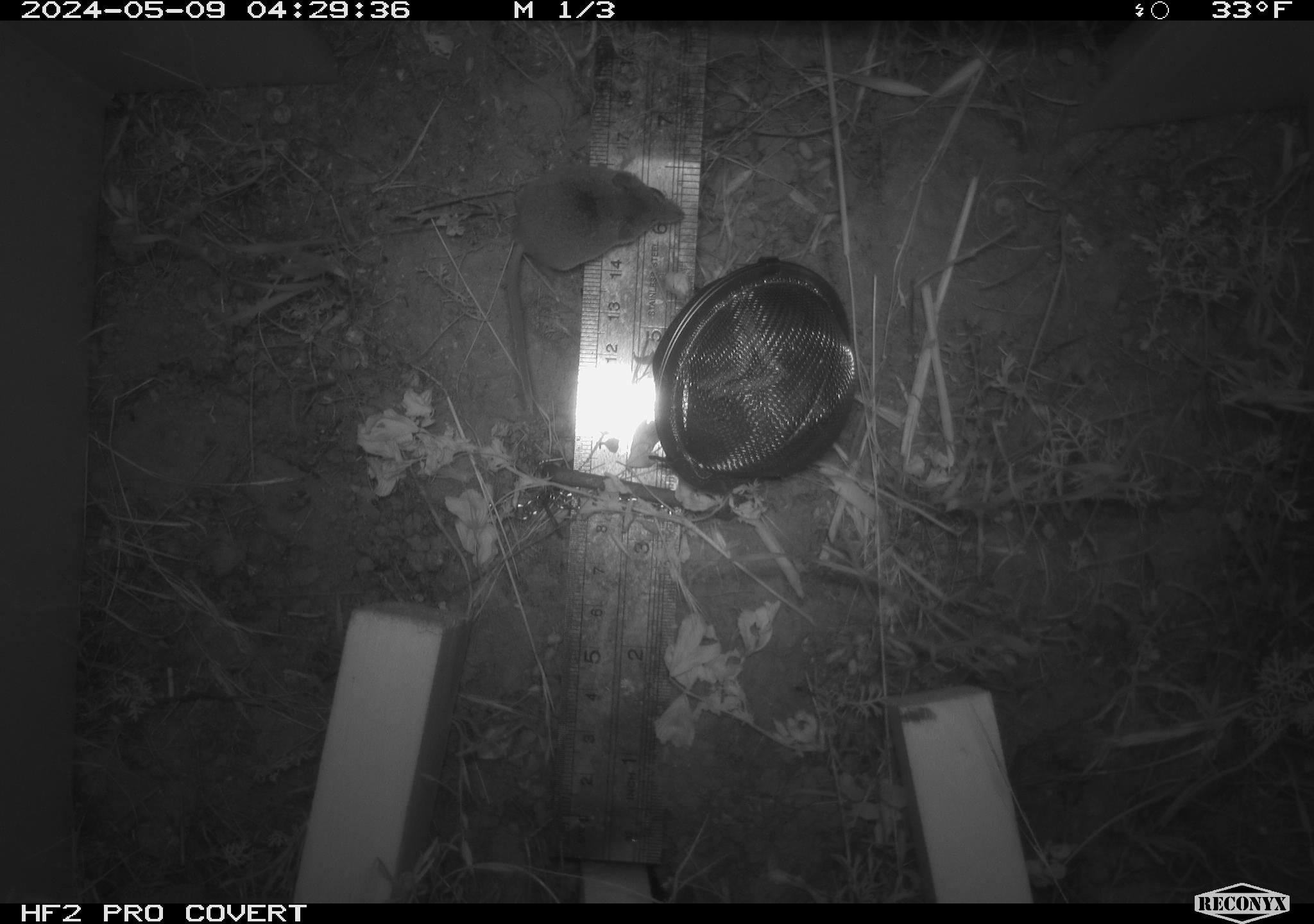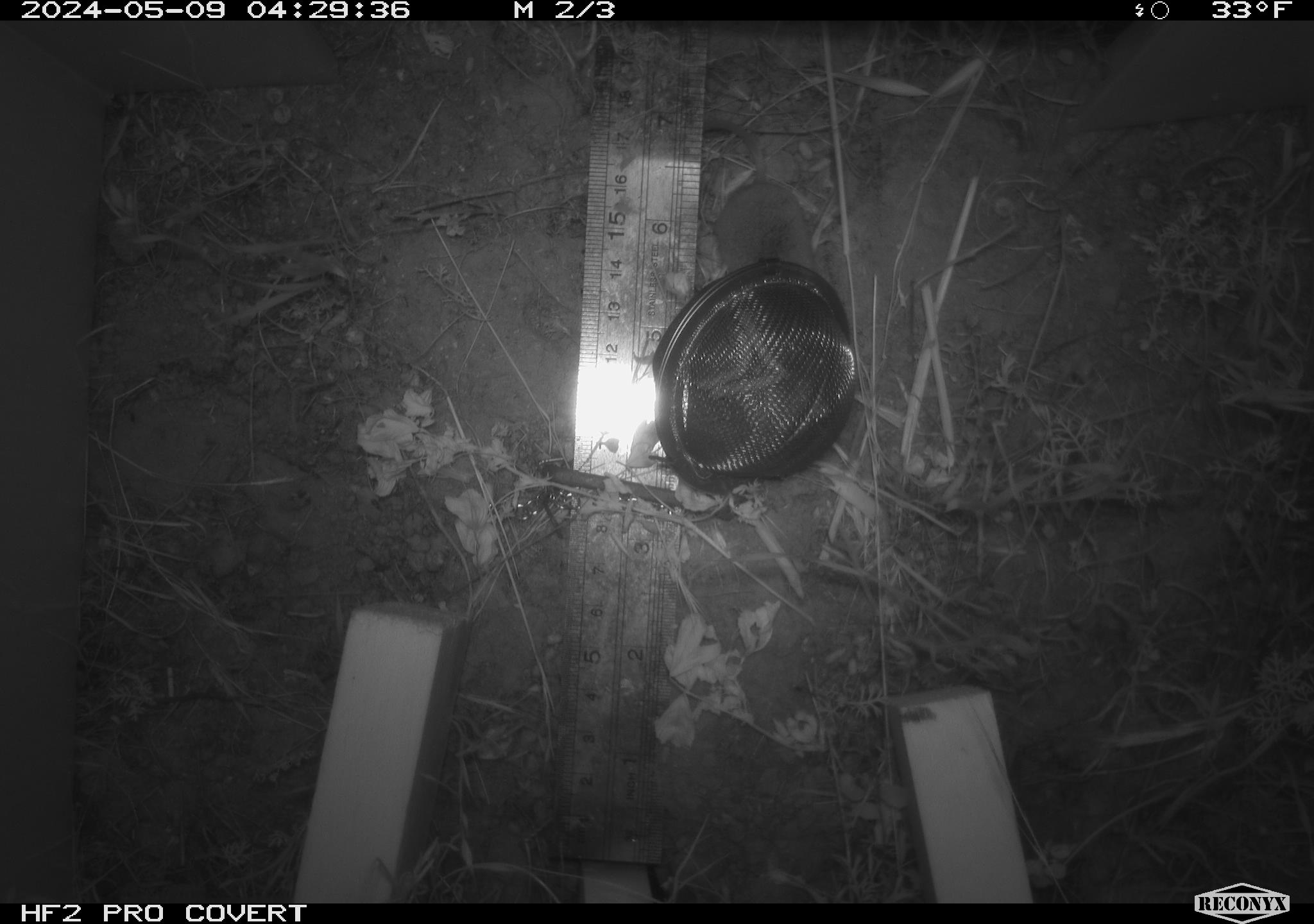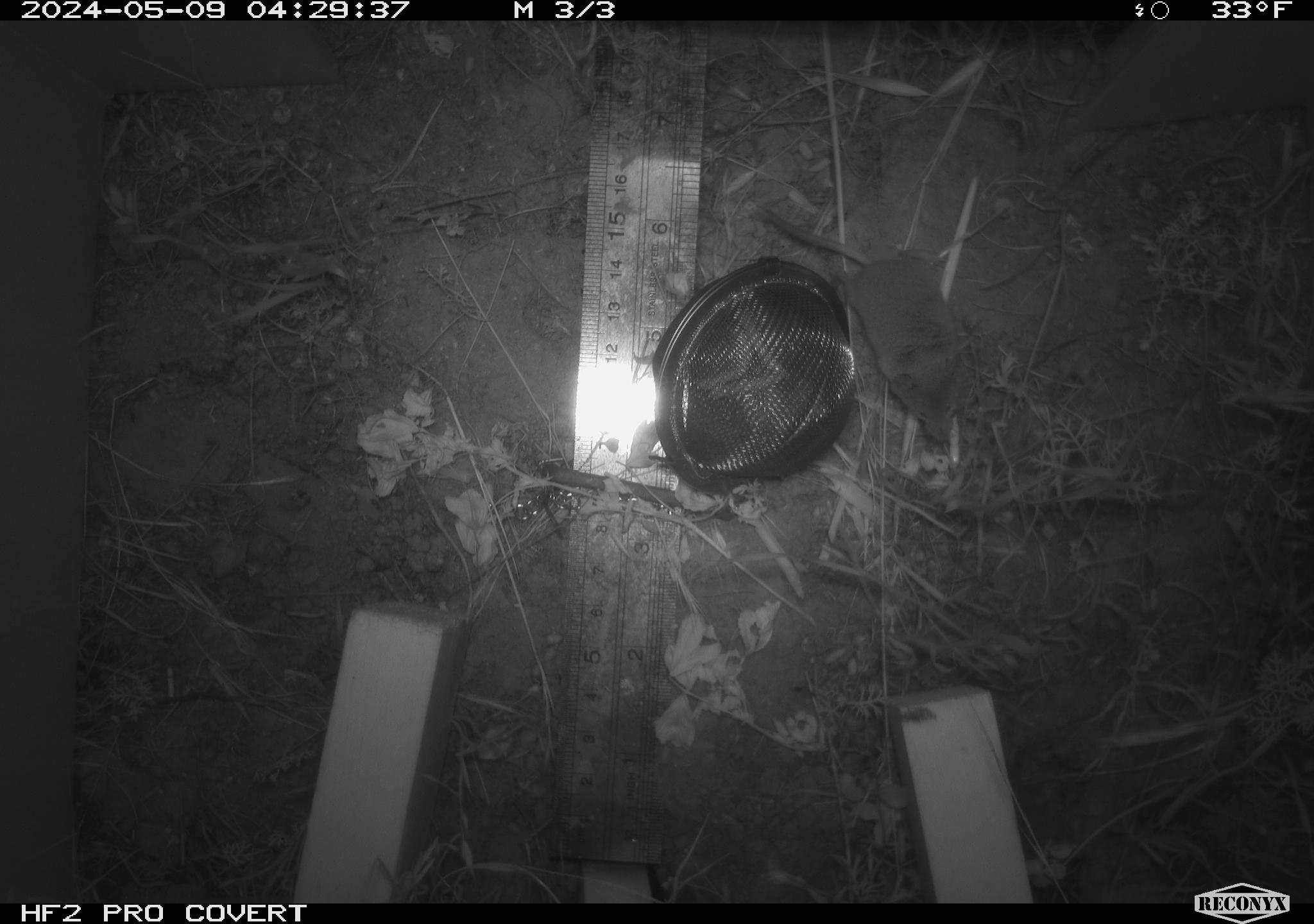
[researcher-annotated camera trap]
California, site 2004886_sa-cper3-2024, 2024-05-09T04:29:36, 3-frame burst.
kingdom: Animalia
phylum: Chordata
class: Mammalia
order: Rodentia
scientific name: Rodentia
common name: rodent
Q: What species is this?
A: Rodent (Rodentia).